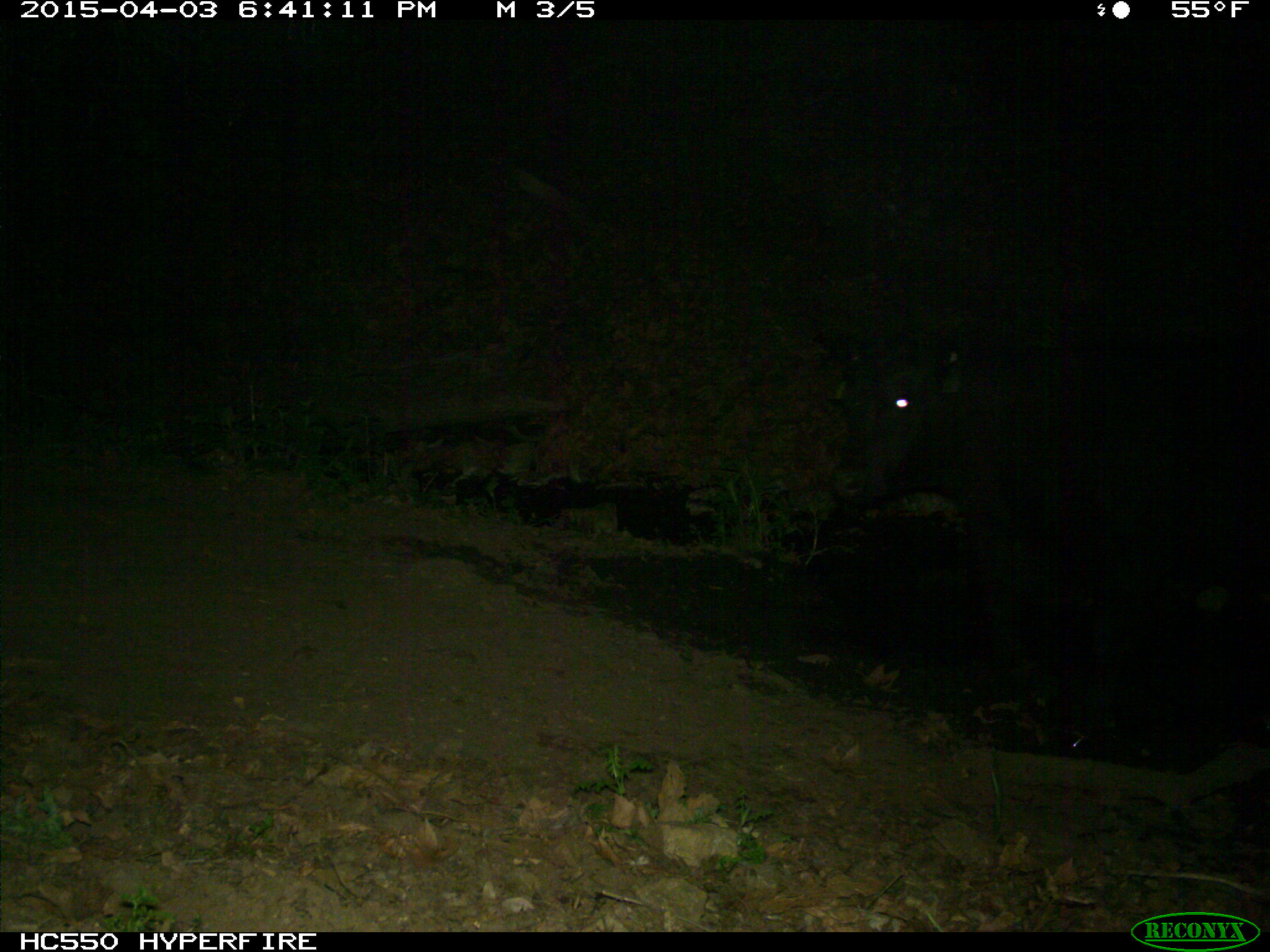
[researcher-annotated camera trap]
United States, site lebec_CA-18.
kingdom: Animalia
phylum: Chordata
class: Mammalia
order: Artiodactyla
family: Bovidae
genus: Bos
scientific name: Bos taurus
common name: domestic cow